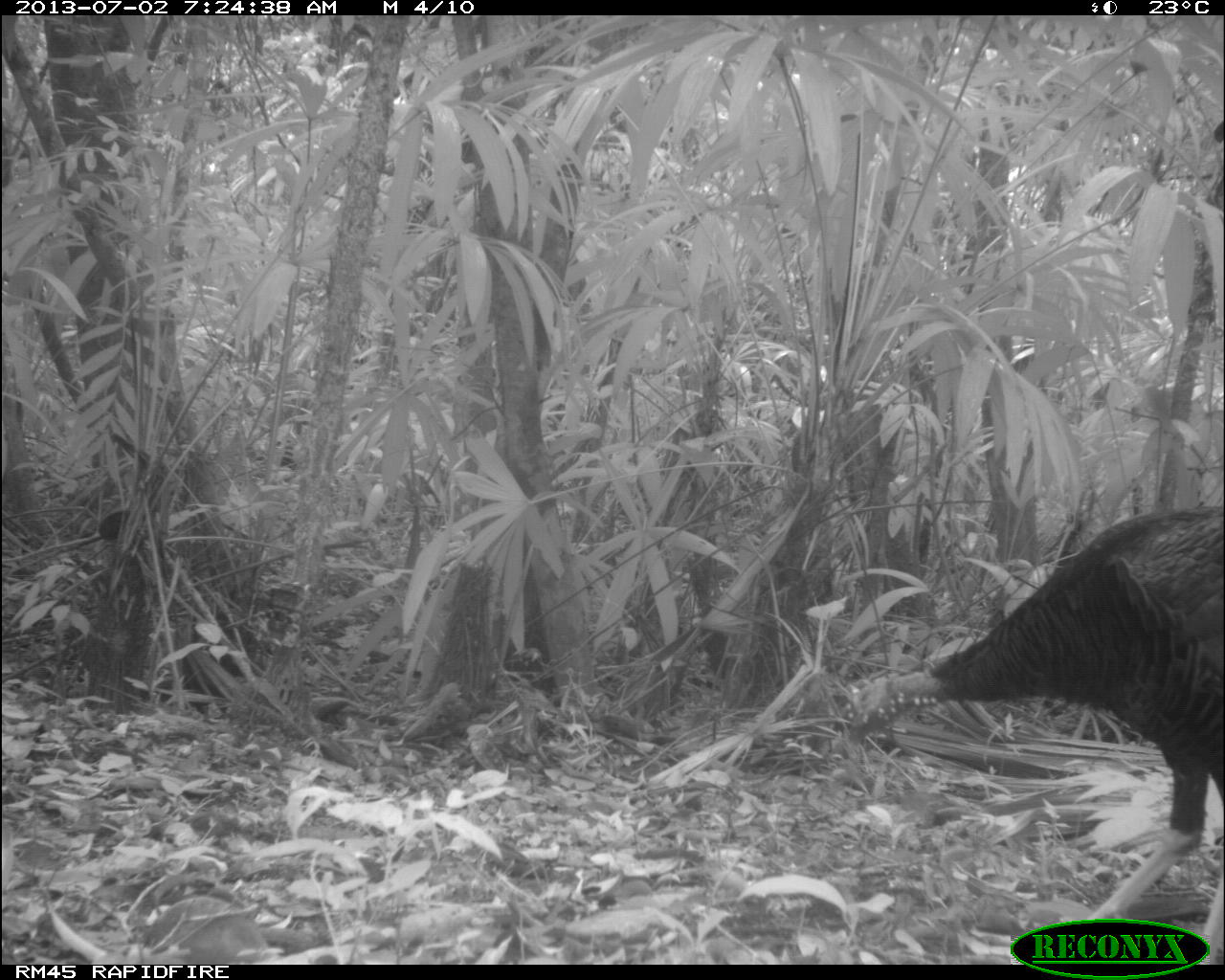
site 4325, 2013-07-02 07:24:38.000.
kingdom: Animalia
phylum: Chordata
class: Aves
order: Galliformes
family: Phasianidae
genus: Meleagris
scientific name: Meleagris ocellata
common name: ocellated turkey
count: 1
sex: male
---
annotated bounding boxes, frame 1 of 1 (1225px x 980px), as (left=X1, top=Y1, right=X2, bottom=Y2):
meleagris ocellata: (left=839, top=498, right=1225, bottom=912)